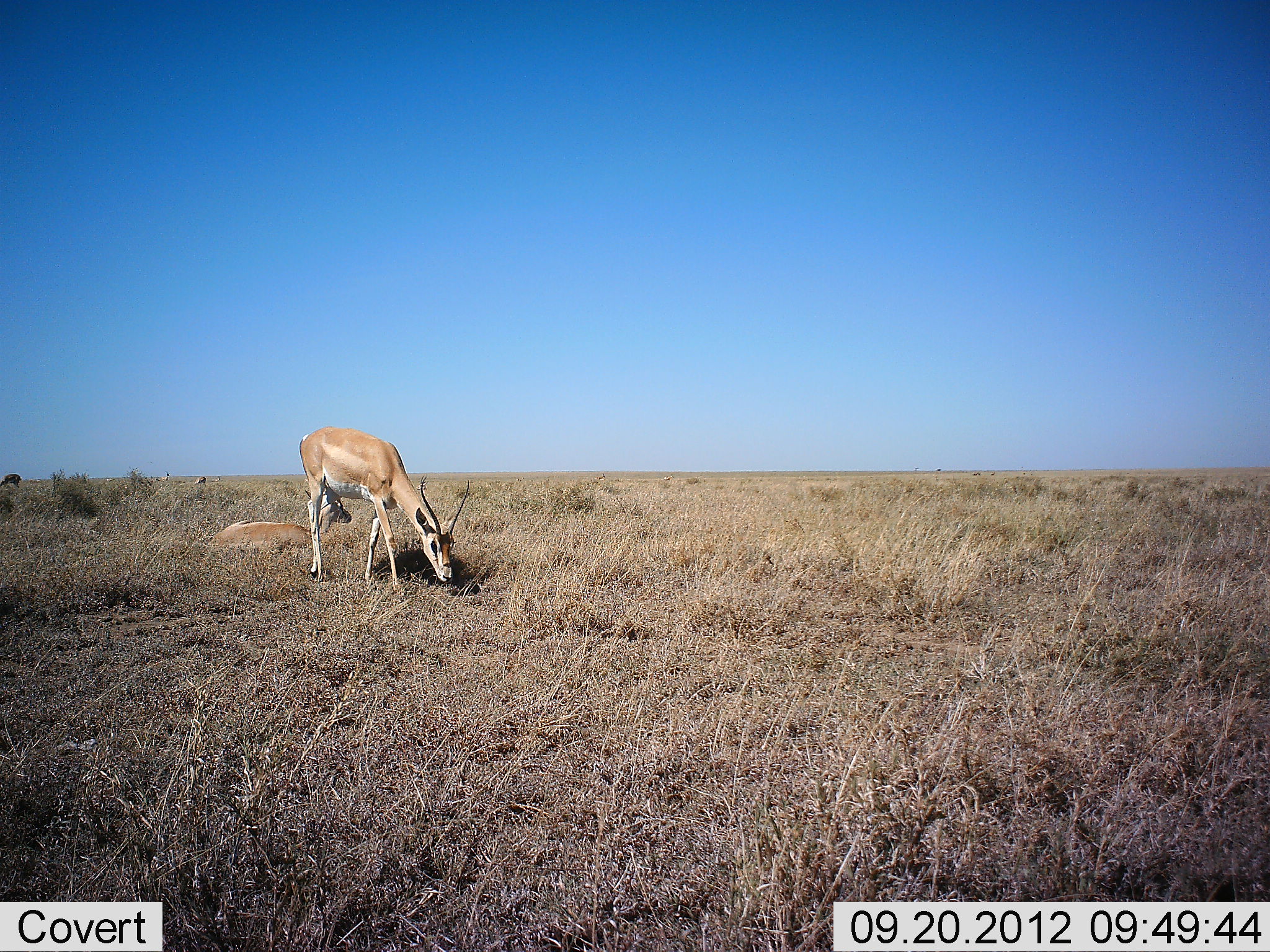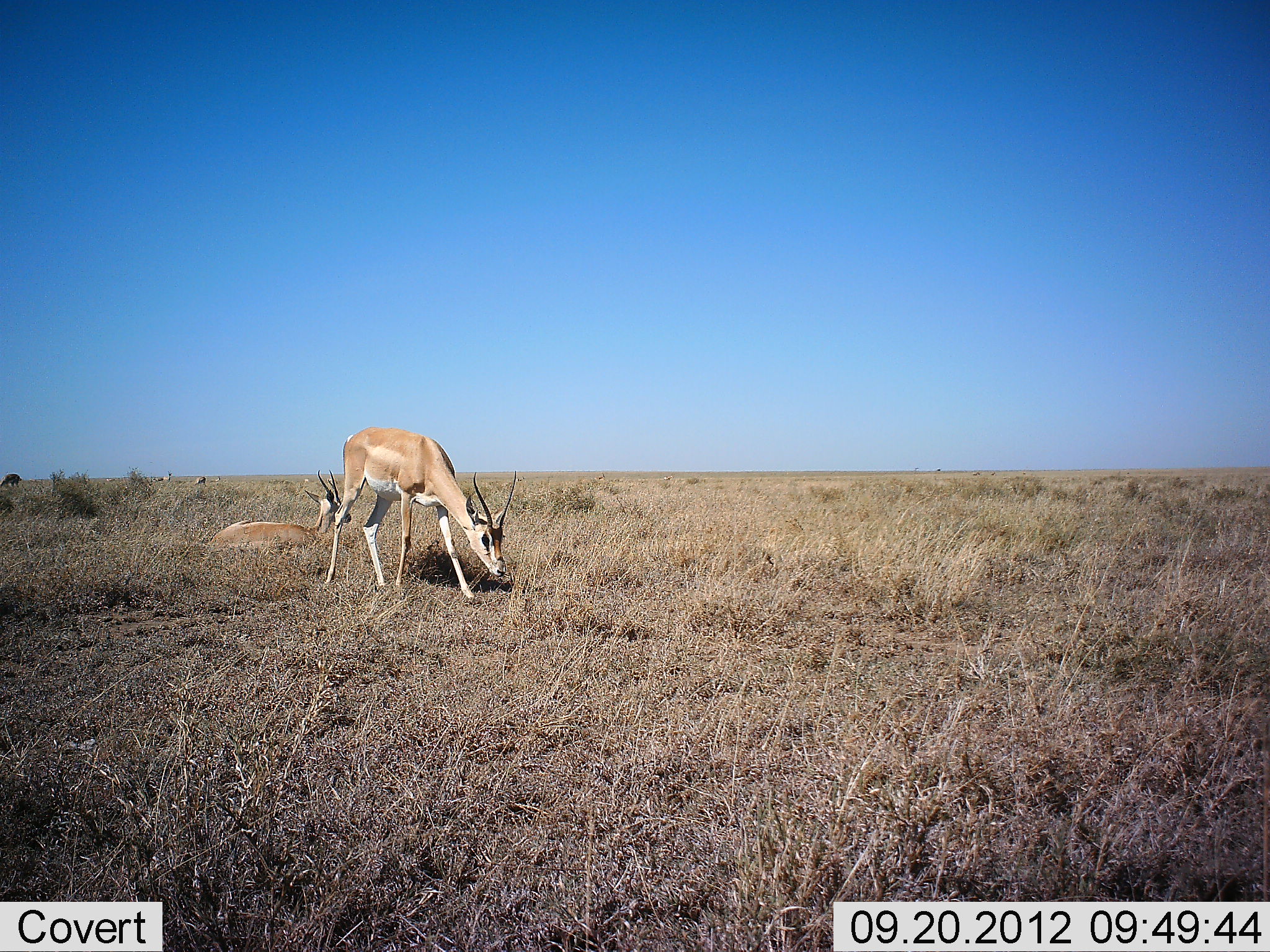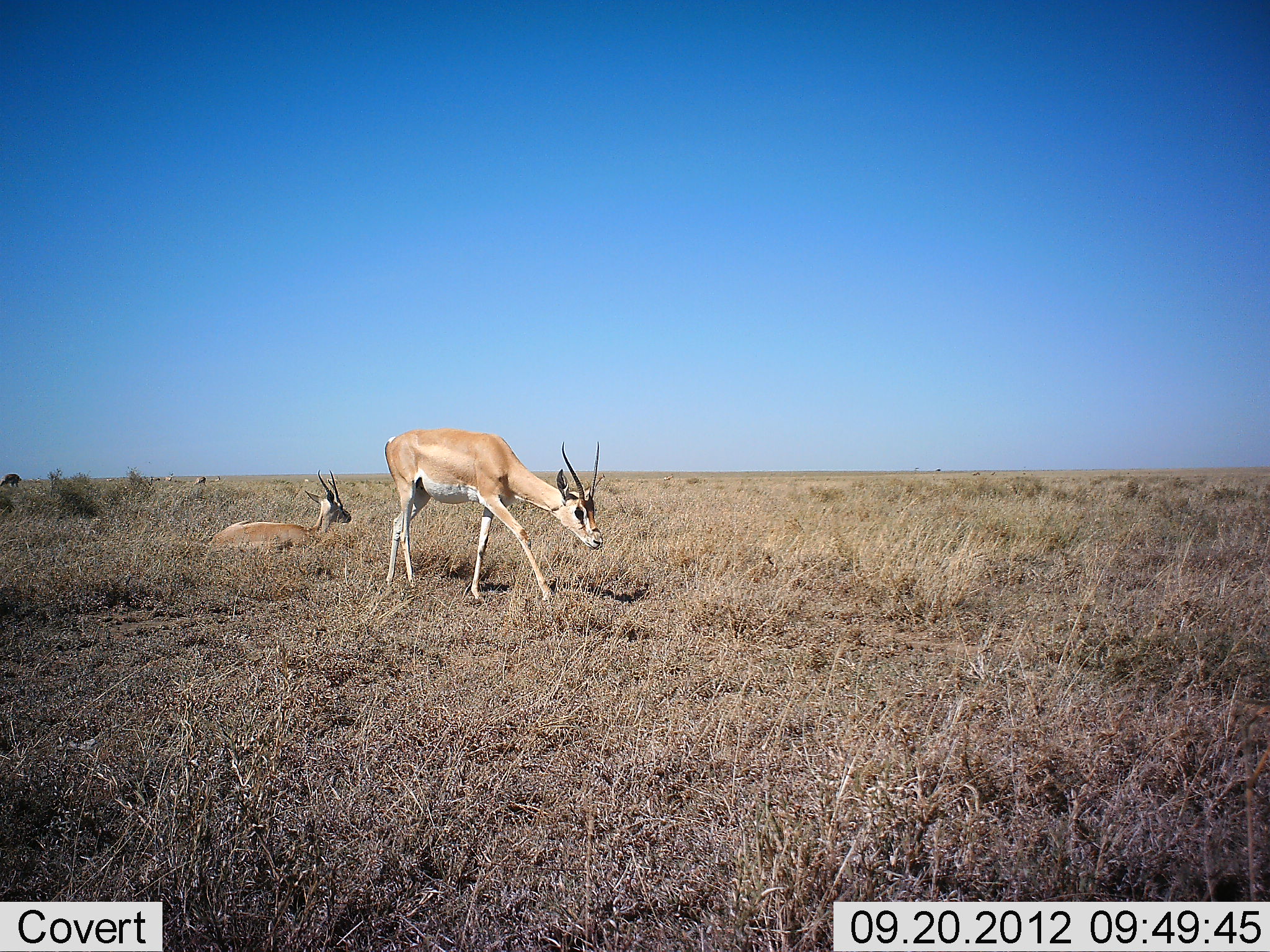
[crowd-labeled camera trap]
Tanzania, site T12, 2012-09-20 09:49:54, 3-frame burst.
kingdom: Animalia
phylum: Chordata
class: Mammalia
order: Artiodactyla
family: Bovidae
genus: Nanger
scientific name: Nanger granti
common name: grant's gazelle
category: gazellegrants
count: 2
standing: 40%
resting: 100%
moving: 30%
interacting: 0%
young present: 0%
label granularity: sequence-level